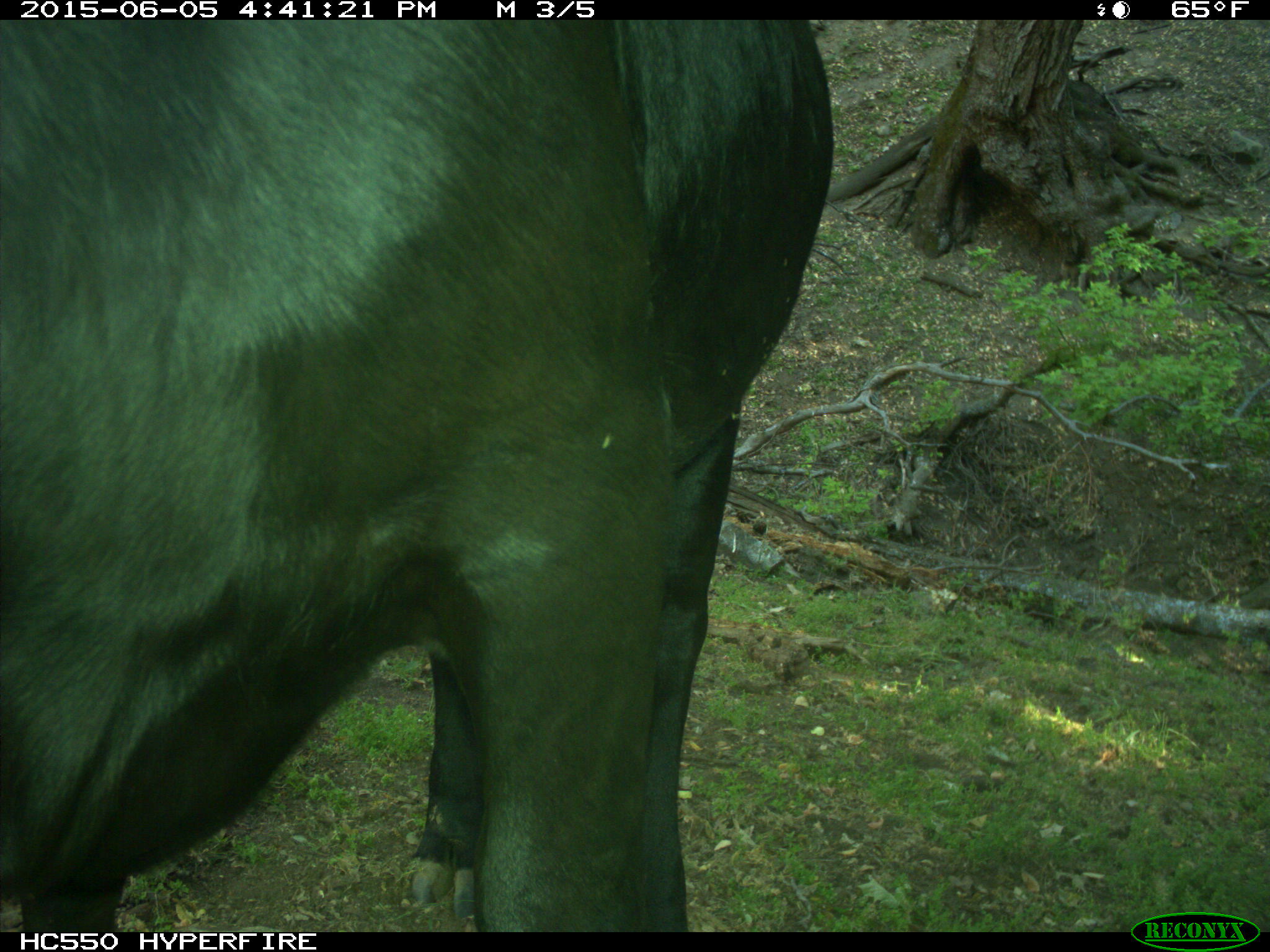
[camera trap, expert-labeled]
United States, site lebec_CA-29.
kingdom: Animalia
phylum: Chordata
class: Mammalia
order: Artiodactyla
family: Bovidae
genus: Bos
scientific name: Bos taurus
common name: domestic cow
Bos taurus (domestic cow).